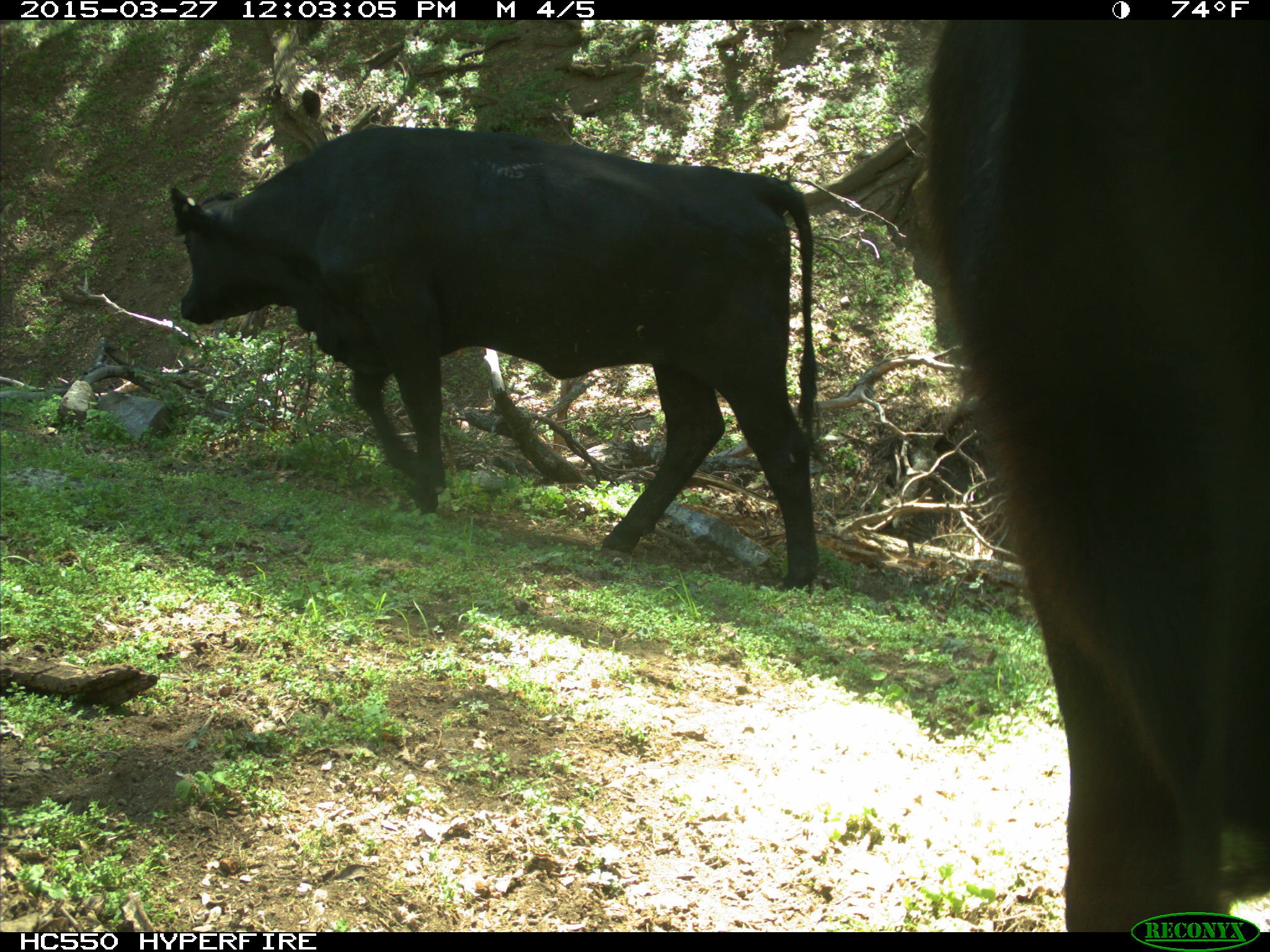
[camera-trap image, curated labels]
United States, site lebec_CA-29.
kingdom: Animalia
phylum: Chordata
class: Mammalia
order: Artiodactyla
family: Bovidae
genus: Bos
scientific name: Bos taurus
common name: domestic cow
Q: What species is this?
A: Bos taurus (domestic cow).